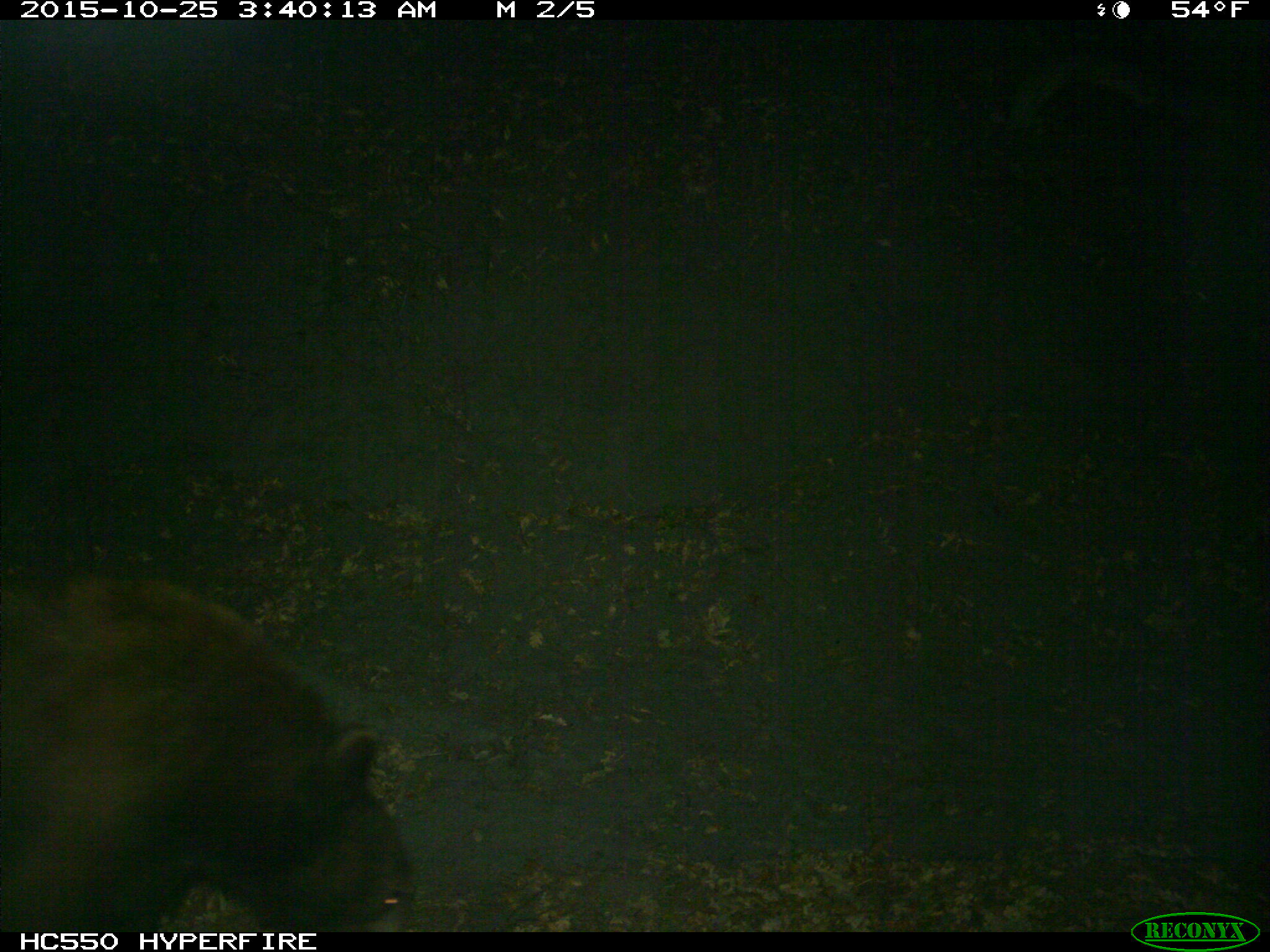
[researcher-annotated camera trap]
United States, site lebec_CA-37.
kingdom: Animalia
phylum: Chordata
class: Mammalia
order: Carnivora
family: Ursidae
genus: Ursus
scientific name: Ursus americanus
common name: american black bear